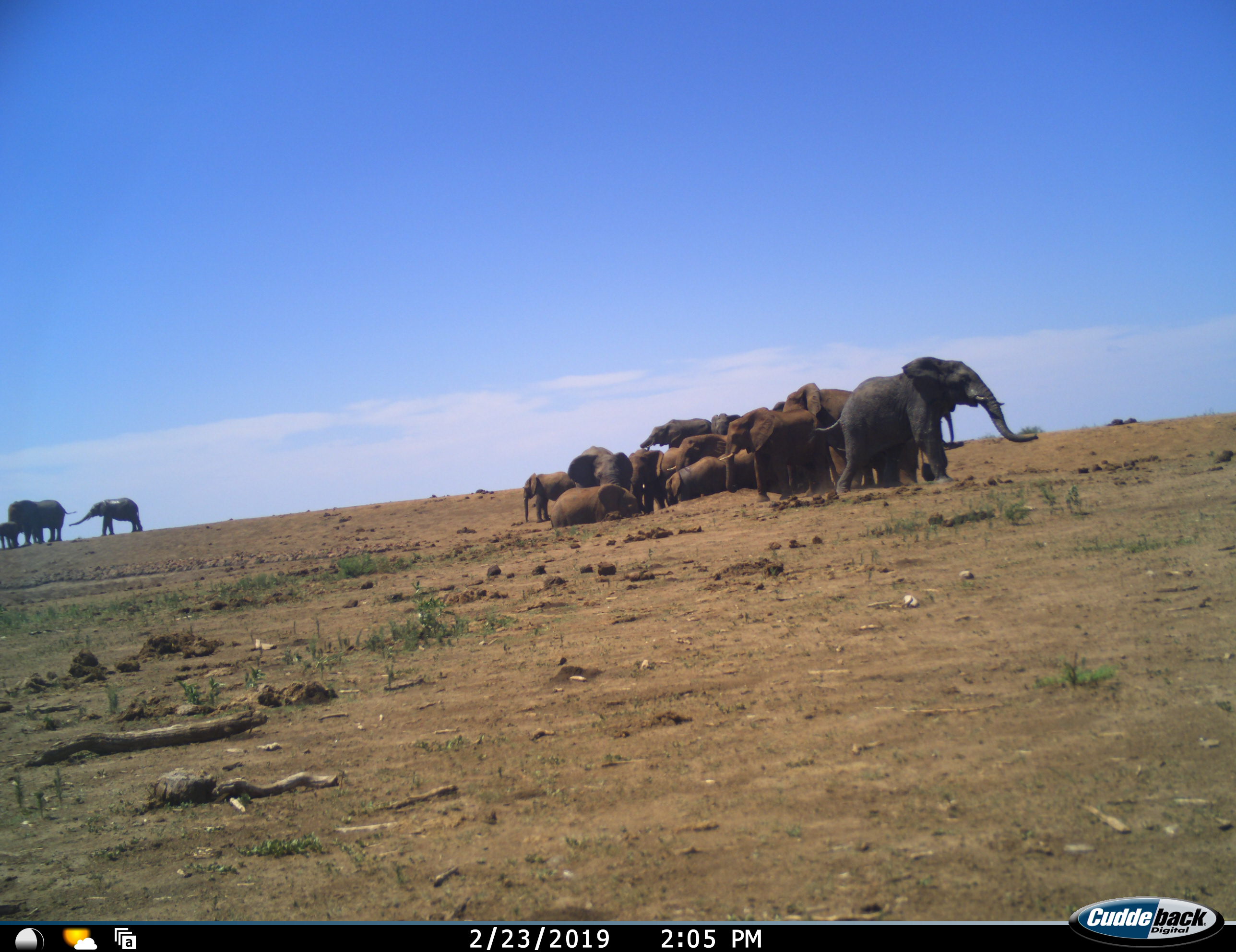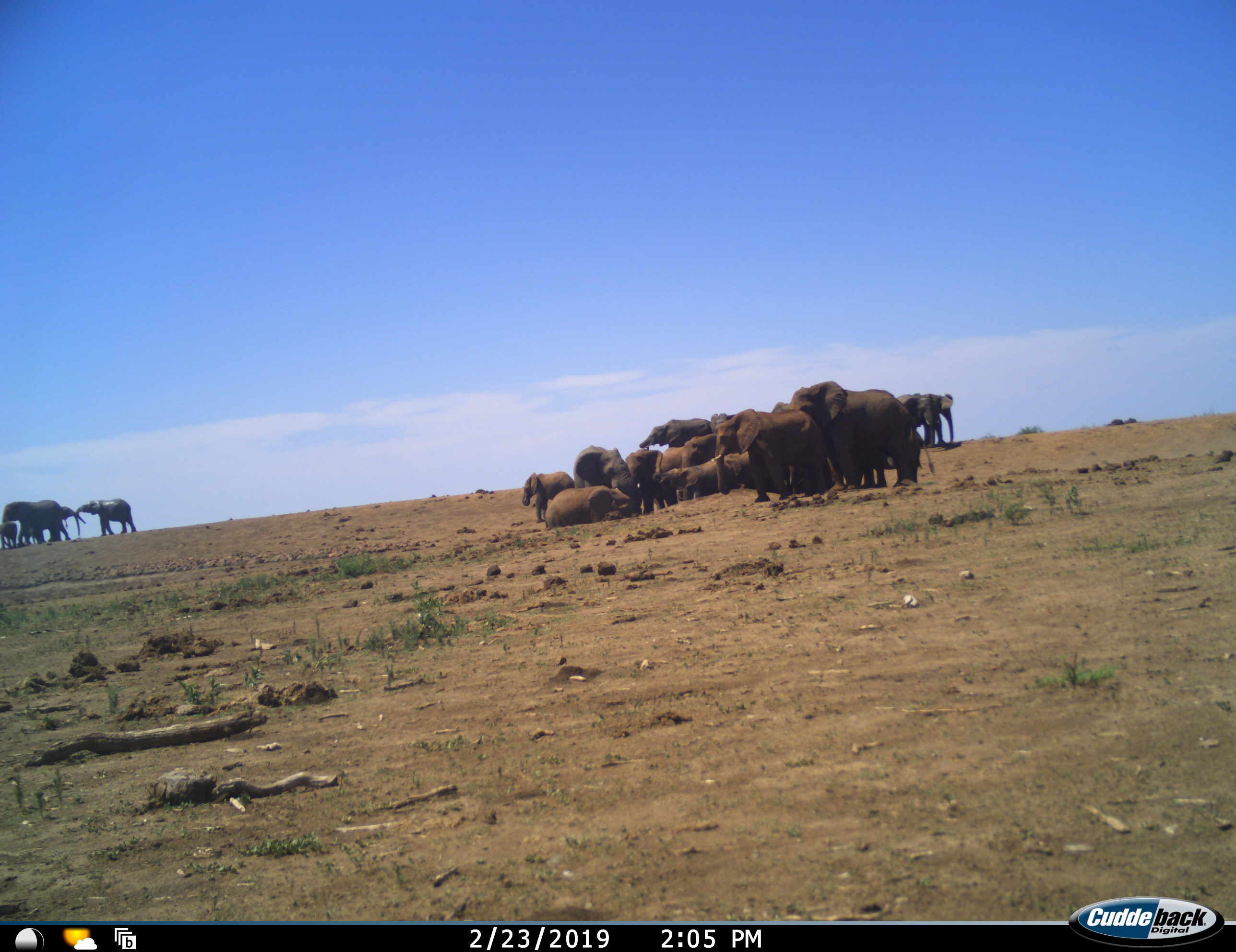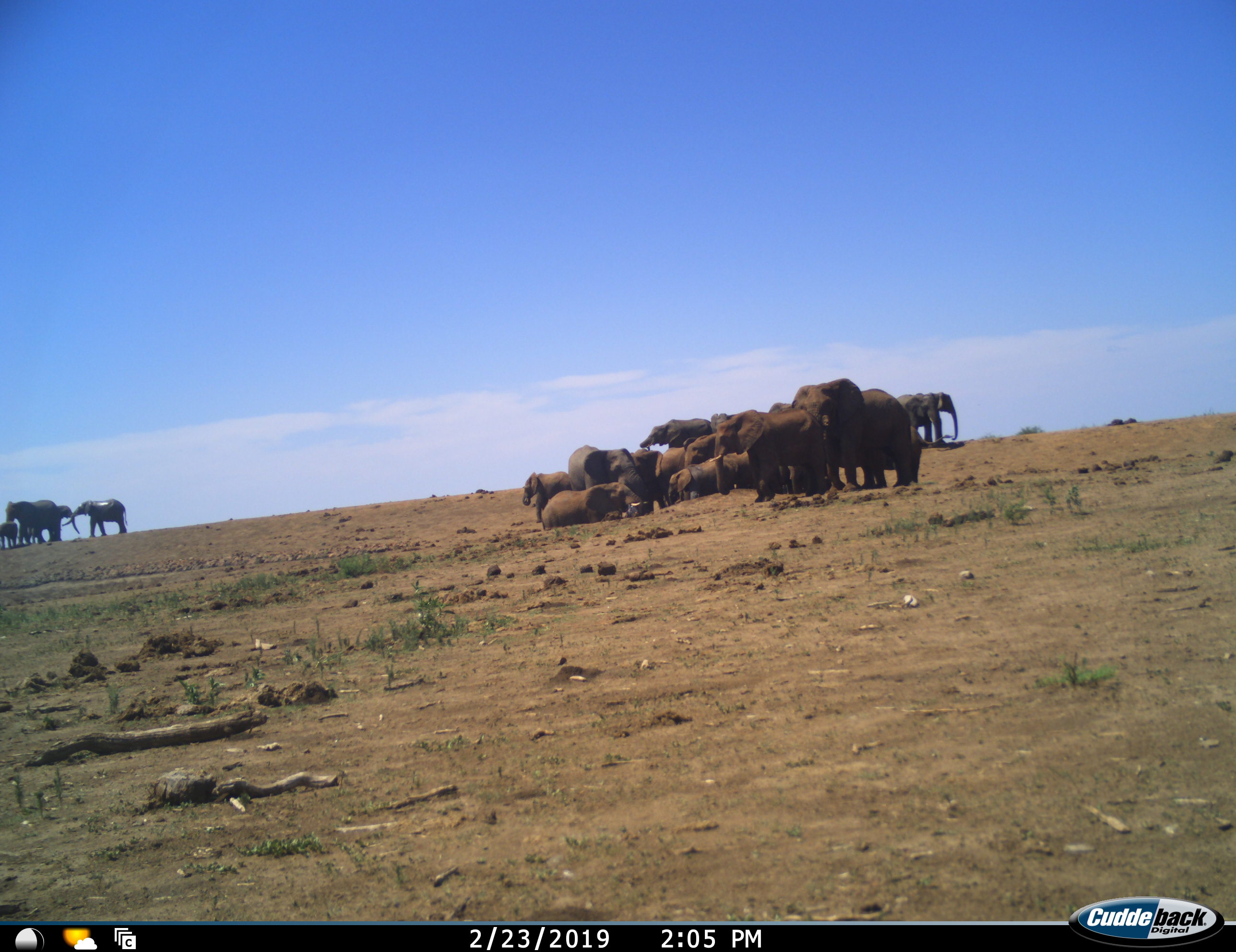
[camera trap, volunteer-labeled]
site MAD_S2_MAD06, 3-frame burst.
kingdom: Animalia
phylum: Chordata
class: Mammalia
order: Proboscidea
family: Elephantidae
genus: Loxodonta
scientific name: Loxodonta africana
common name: african bush elephant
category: elephant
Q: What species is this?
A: Elephant (african bush elephant) (Loxodonta africana).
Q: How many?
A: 11-50.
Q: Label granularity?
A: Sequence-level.